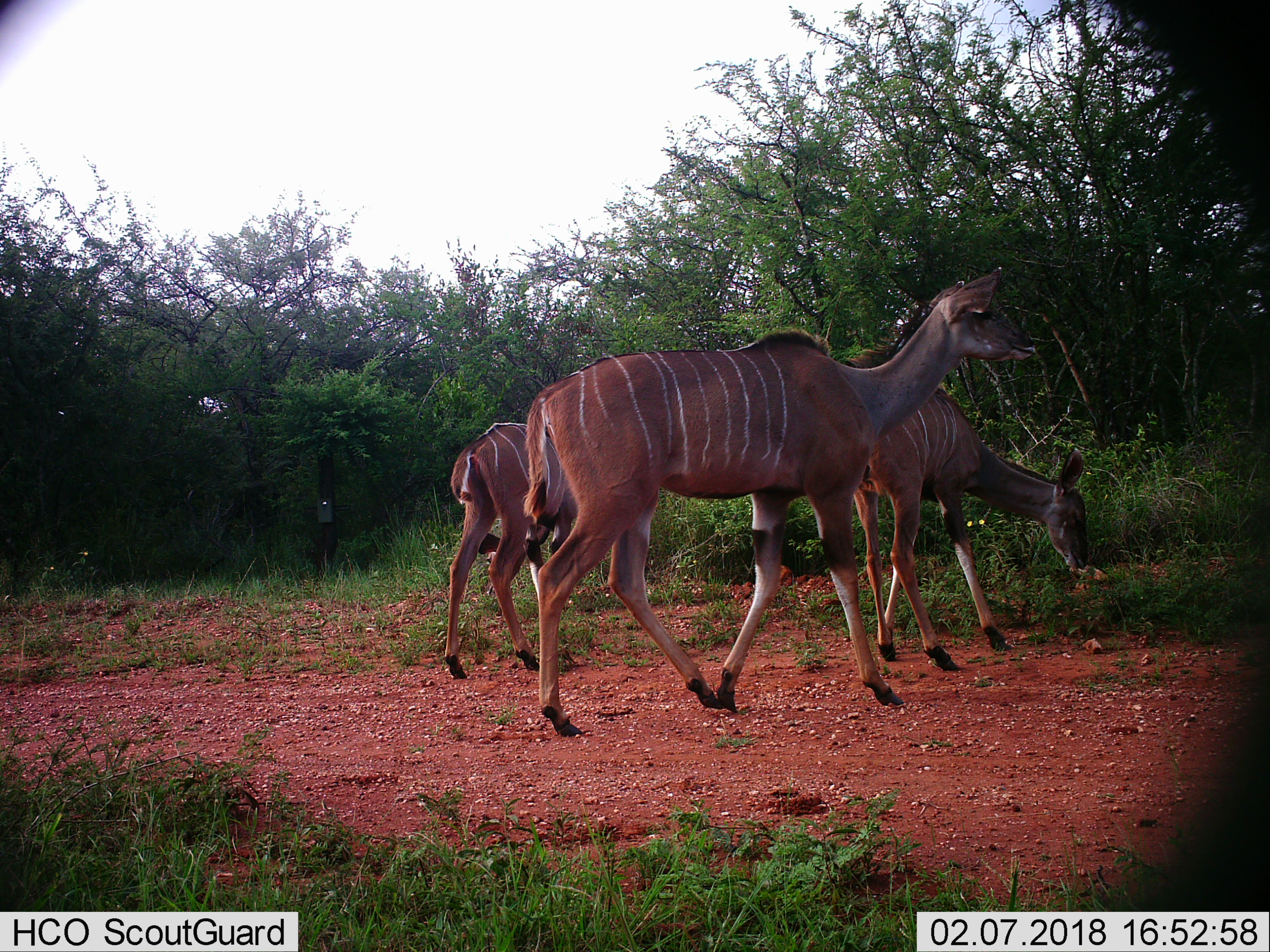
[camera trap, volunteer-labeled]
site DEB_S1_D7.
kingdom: Animalia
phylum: Chordata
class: Mammalia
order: Artiodactyla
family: Bovidae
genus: Tragelaphus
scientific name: Tragelaphus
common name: kudu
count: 3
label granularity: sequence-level